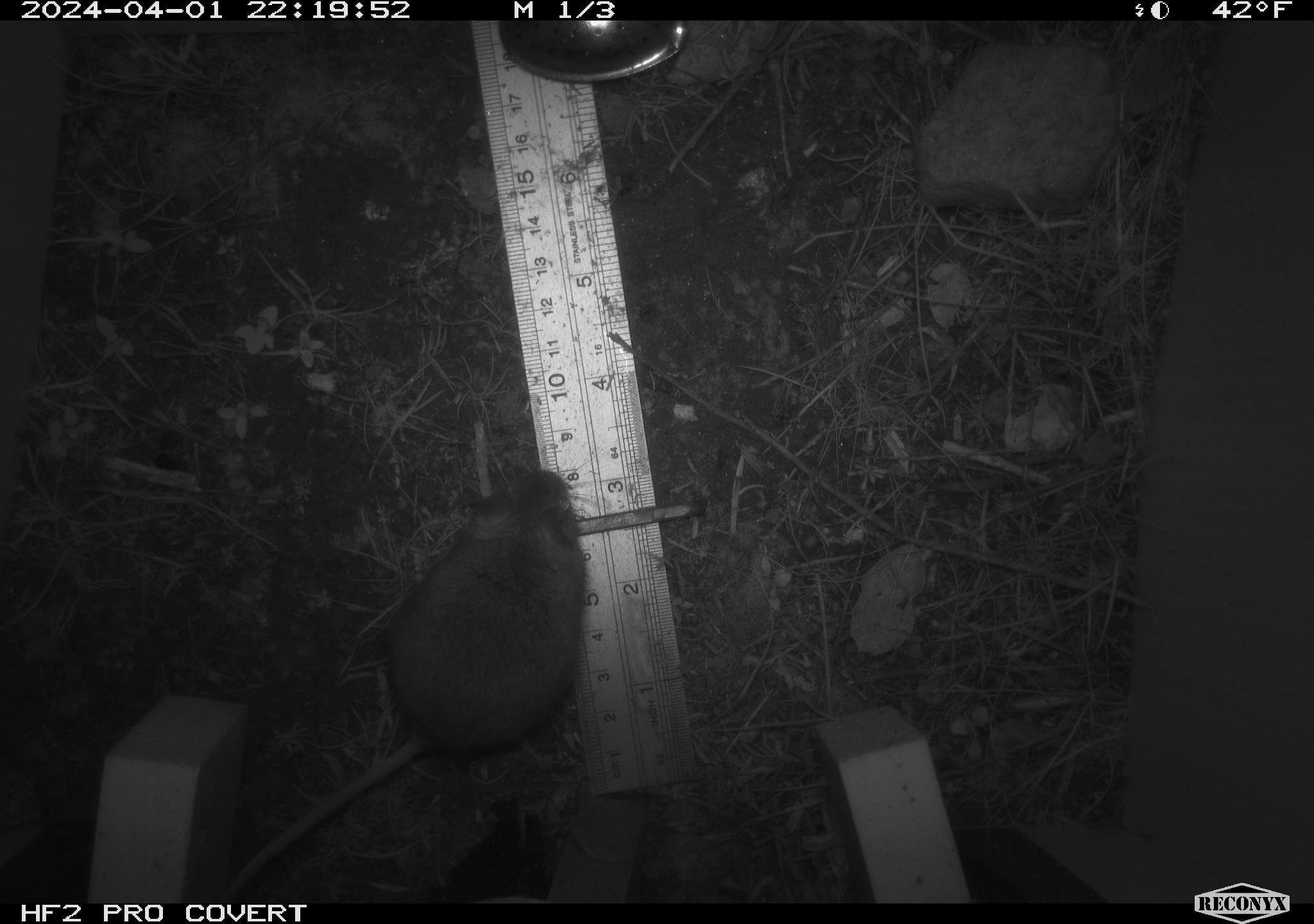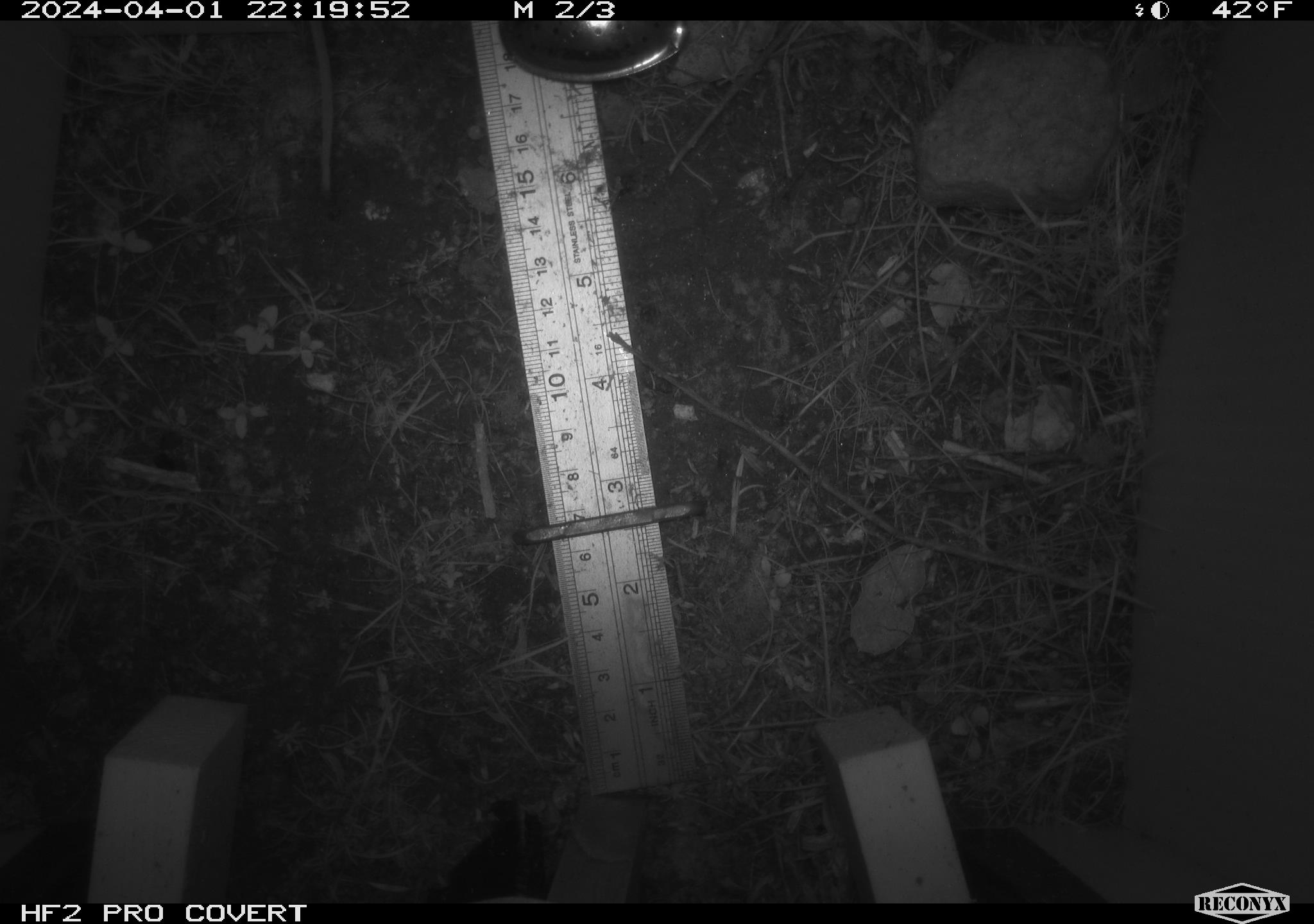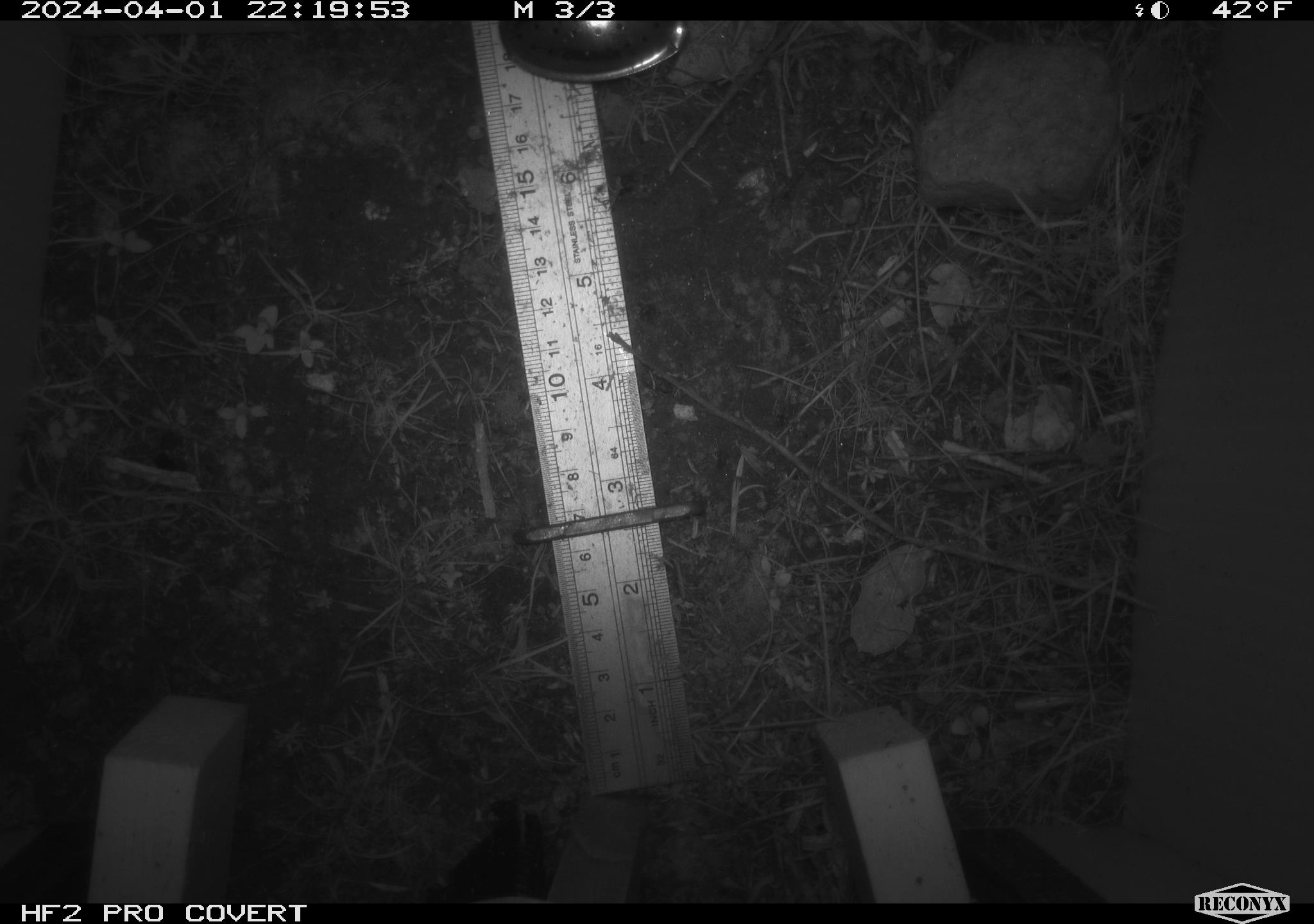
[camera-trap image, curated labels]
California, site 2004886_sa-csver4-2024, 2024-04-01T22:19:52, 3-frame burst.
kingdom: Animalia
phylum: Chordata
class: Mammalia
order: Rodentia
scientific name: Rodentia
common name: mouse species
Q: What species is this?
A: Mouse species (Rodentia).